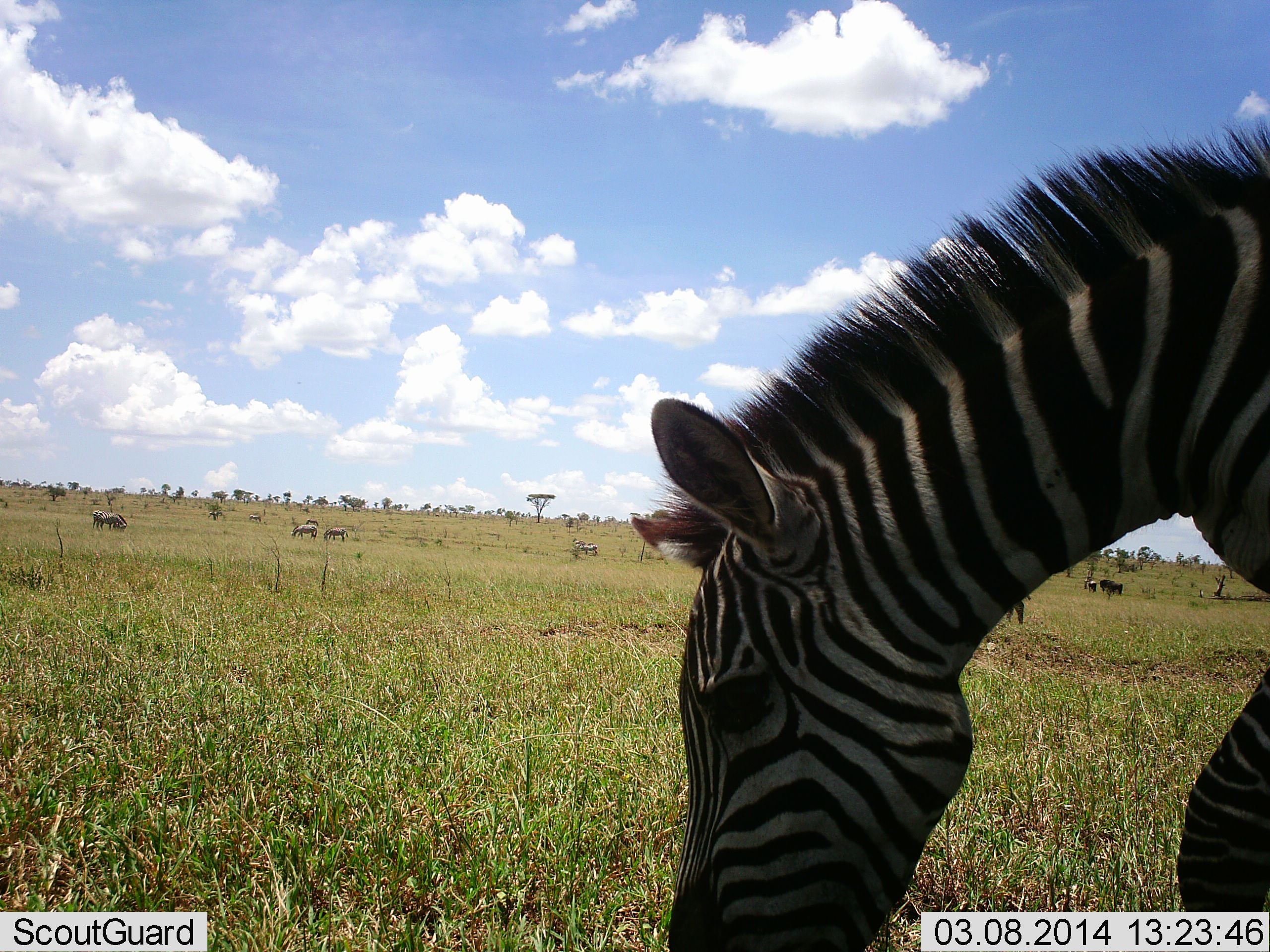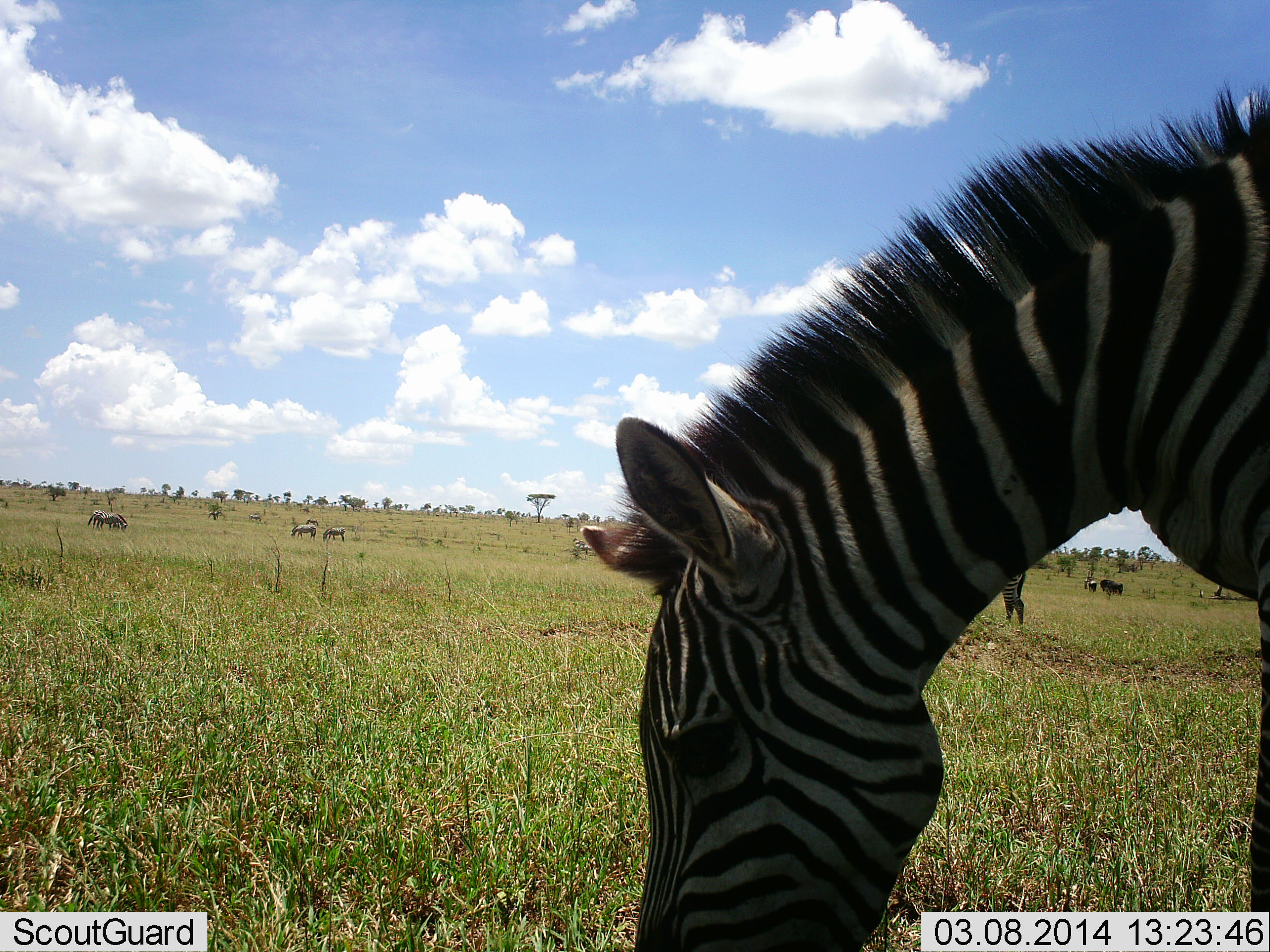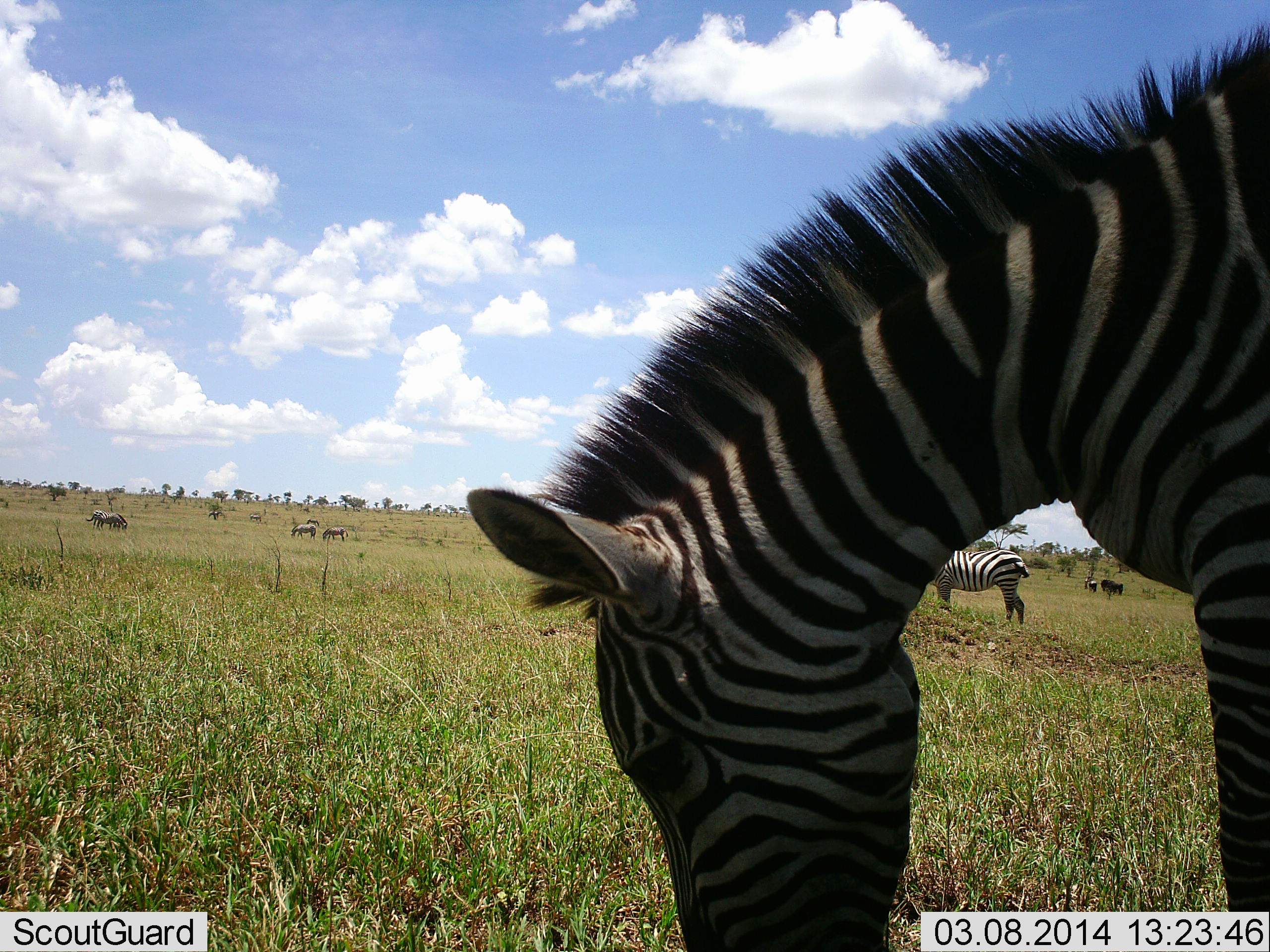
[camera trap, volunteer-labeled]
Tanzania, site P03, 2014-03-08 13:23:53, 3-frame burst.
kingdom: Animalia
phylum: Chordata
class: Mammalia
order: Perissodactyla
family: Equidae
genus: Equus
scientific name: Equus quagga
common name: plains zebra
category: zebra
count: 6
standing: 64%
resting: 9%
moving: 9%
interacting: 0%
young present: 0%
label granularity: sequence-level